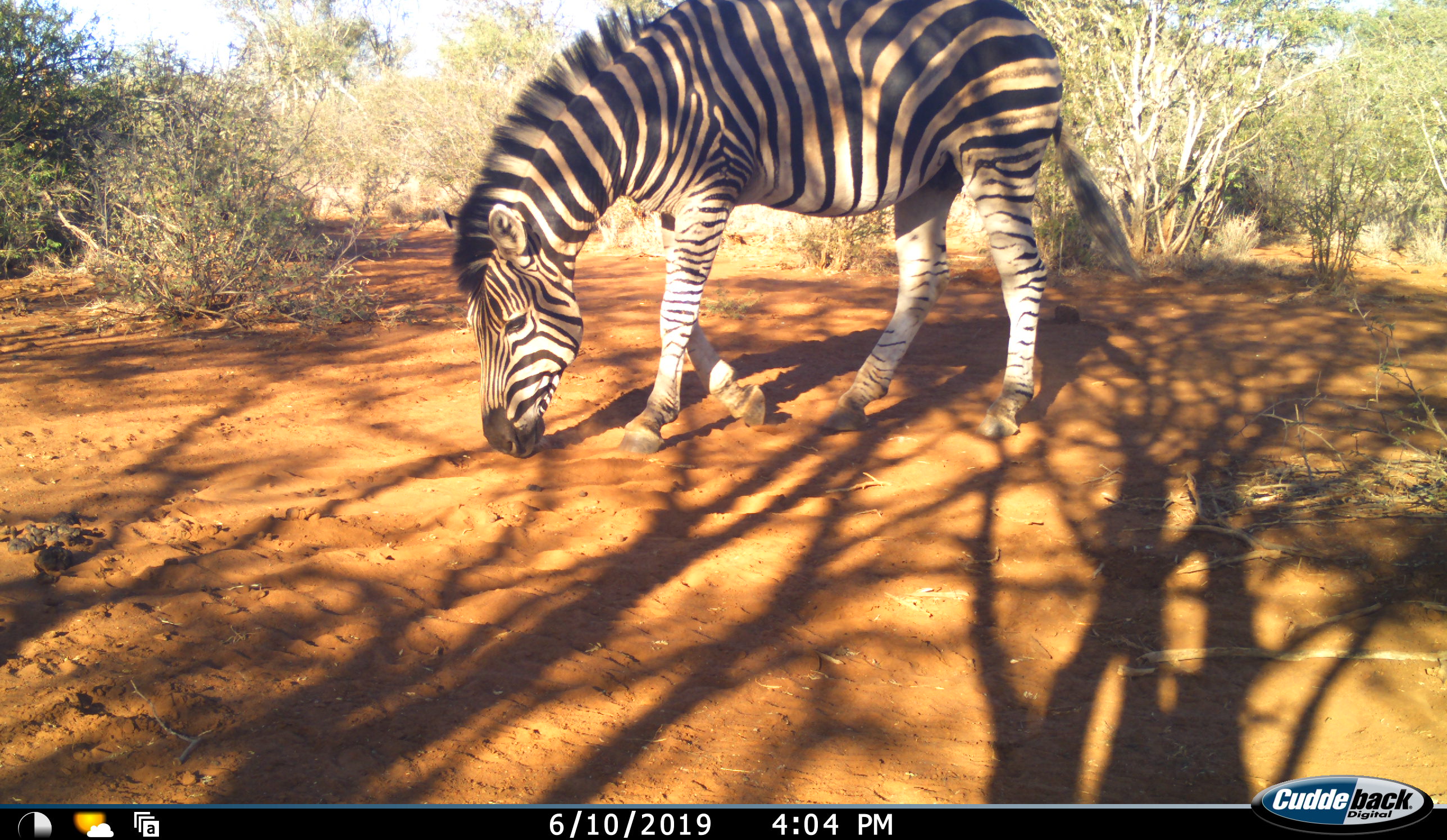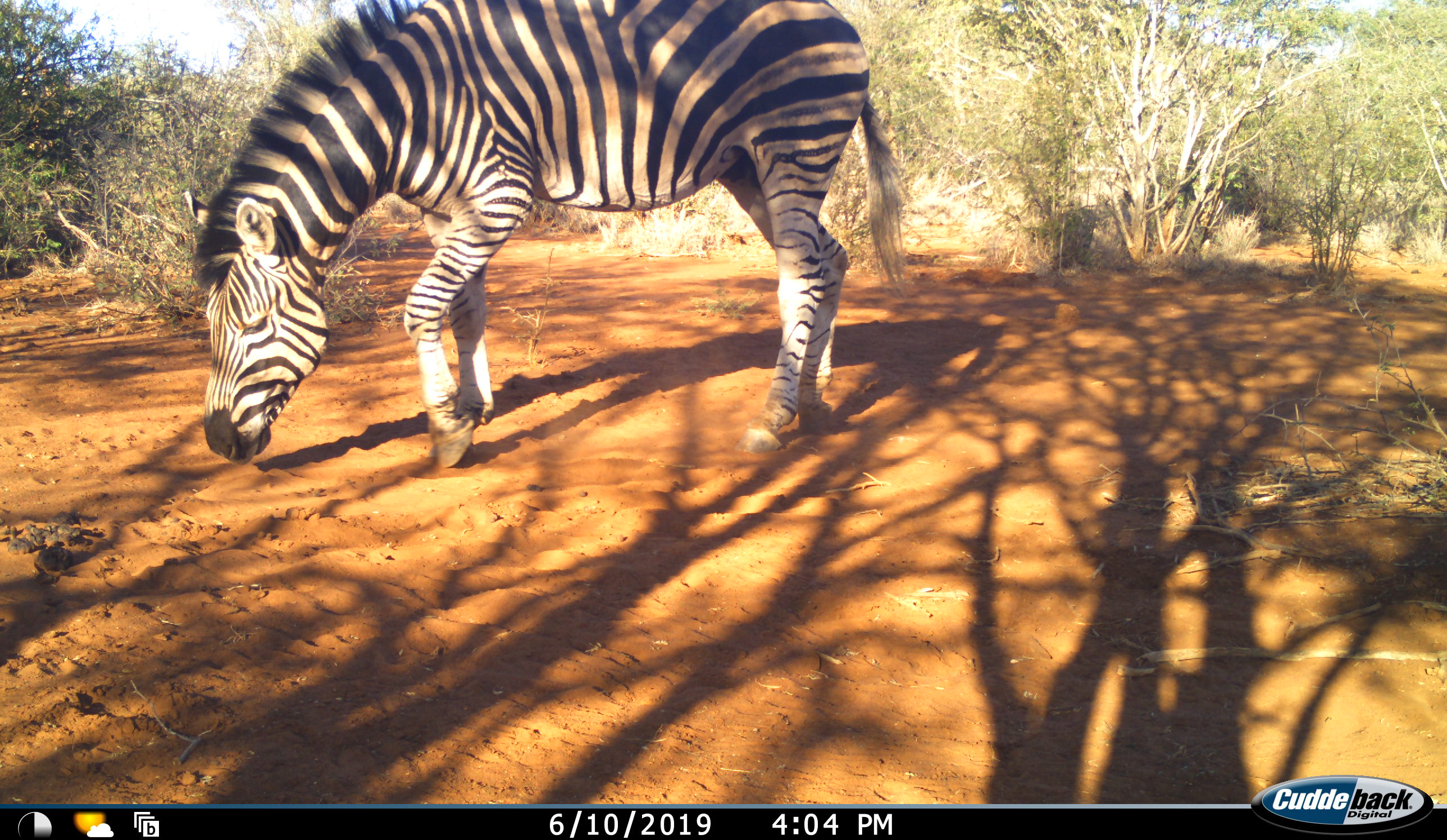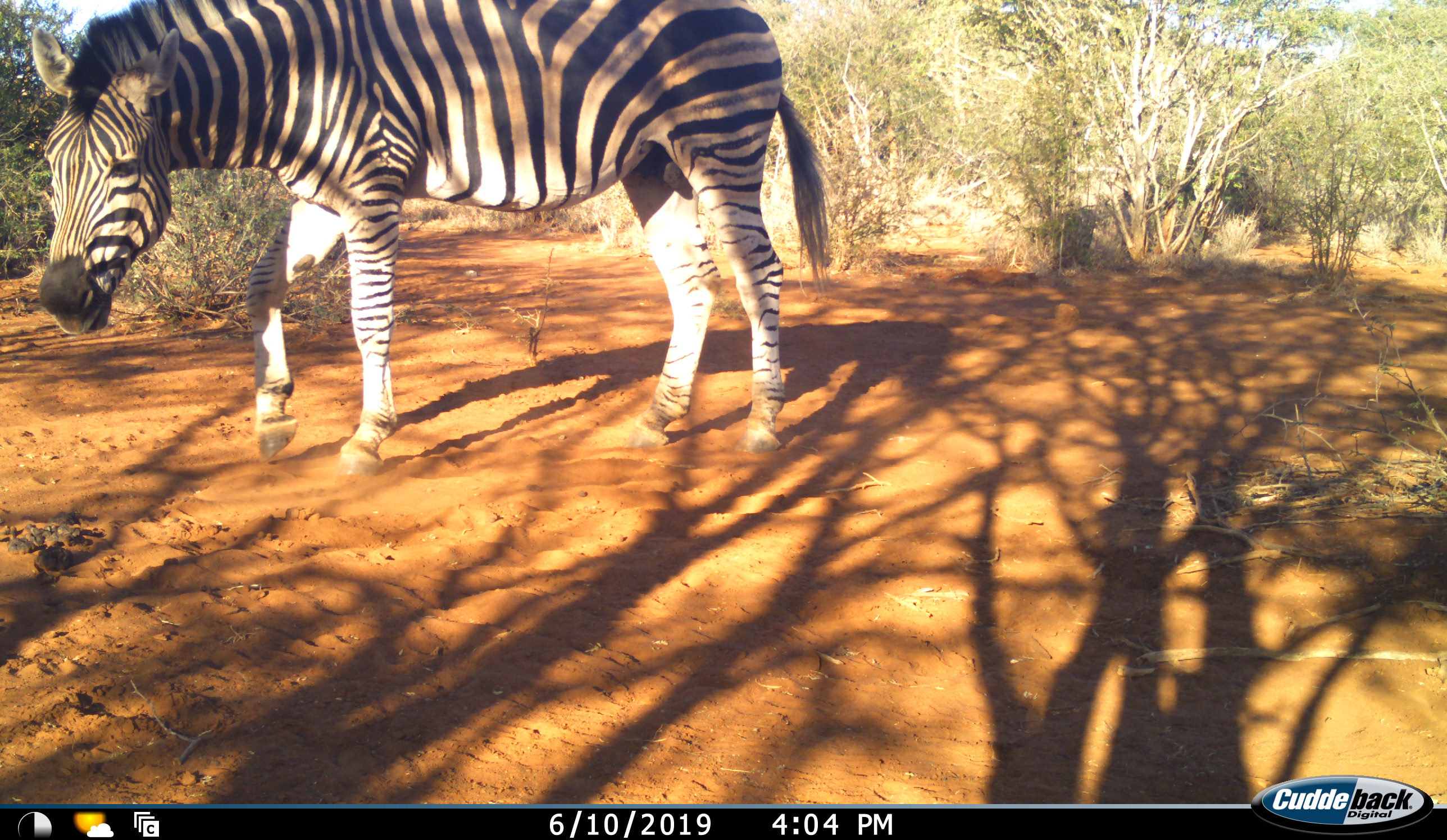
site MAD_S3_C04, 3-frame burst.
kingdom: Animalia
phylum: Chordata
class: Mammalia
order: Perissodactyla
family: Equidae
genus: Equus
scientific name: Equus quagga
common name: plains zebra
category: zebraplains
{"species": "zebraplains (plains zebra) (Equus quagga)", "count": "1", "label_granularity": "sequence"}